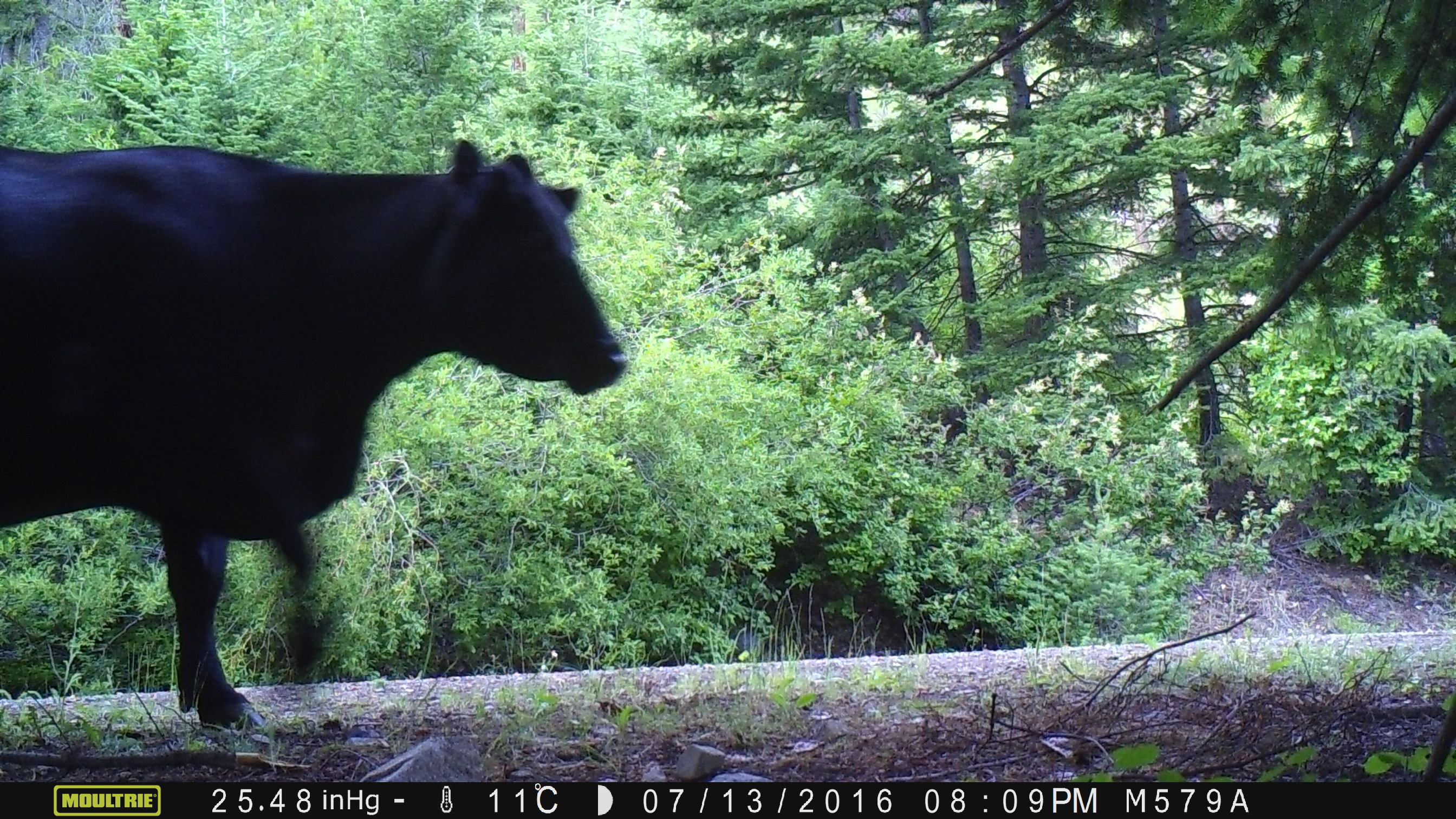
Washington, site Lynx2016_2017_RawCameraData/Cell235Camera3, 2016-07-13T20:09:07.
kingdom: Animalia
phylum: Chordata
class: Mammalia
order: Artiodactyla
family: Bovidae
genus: Bos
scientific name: Bos taurus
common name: domestic cattle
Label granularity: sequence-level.